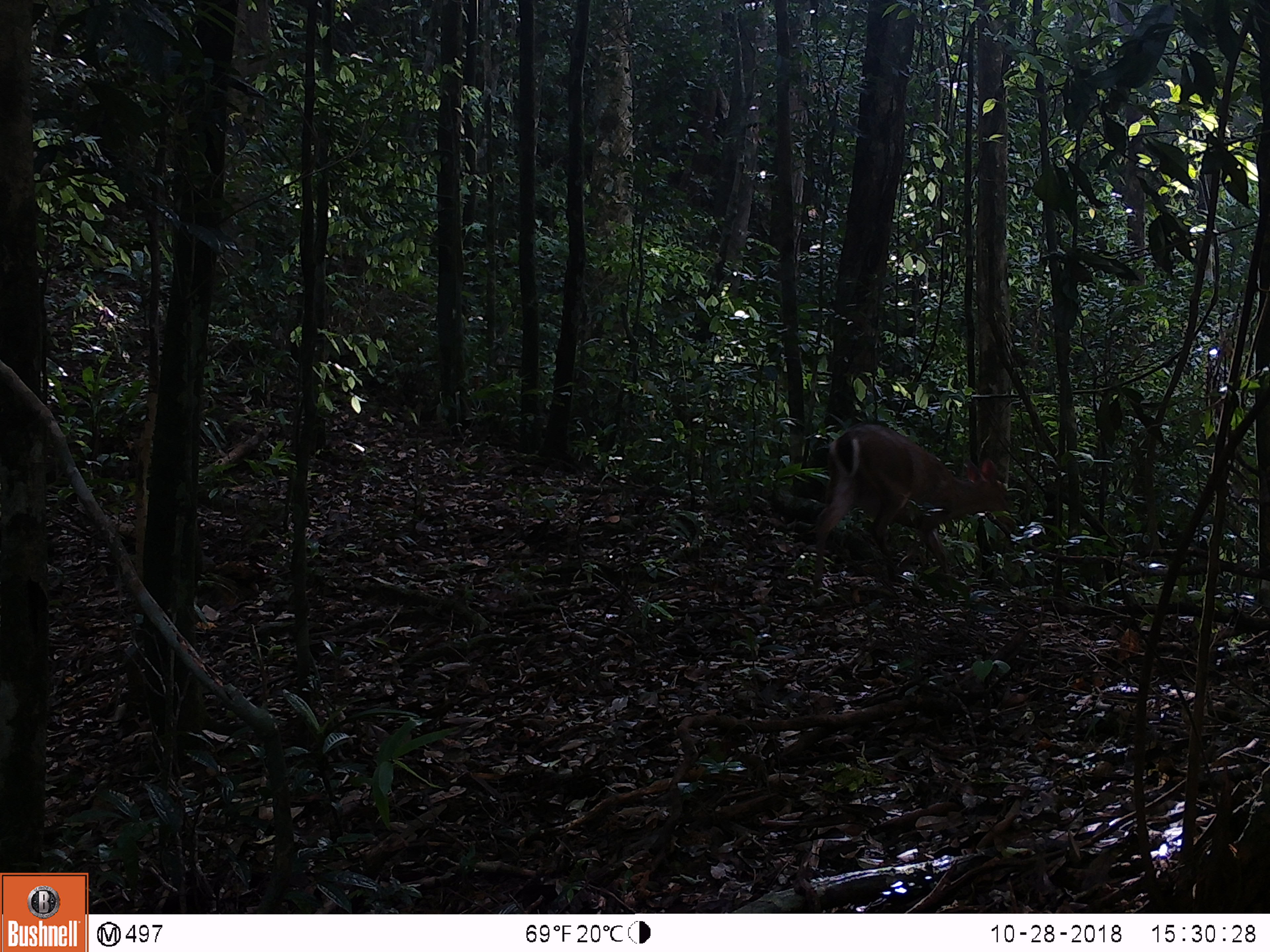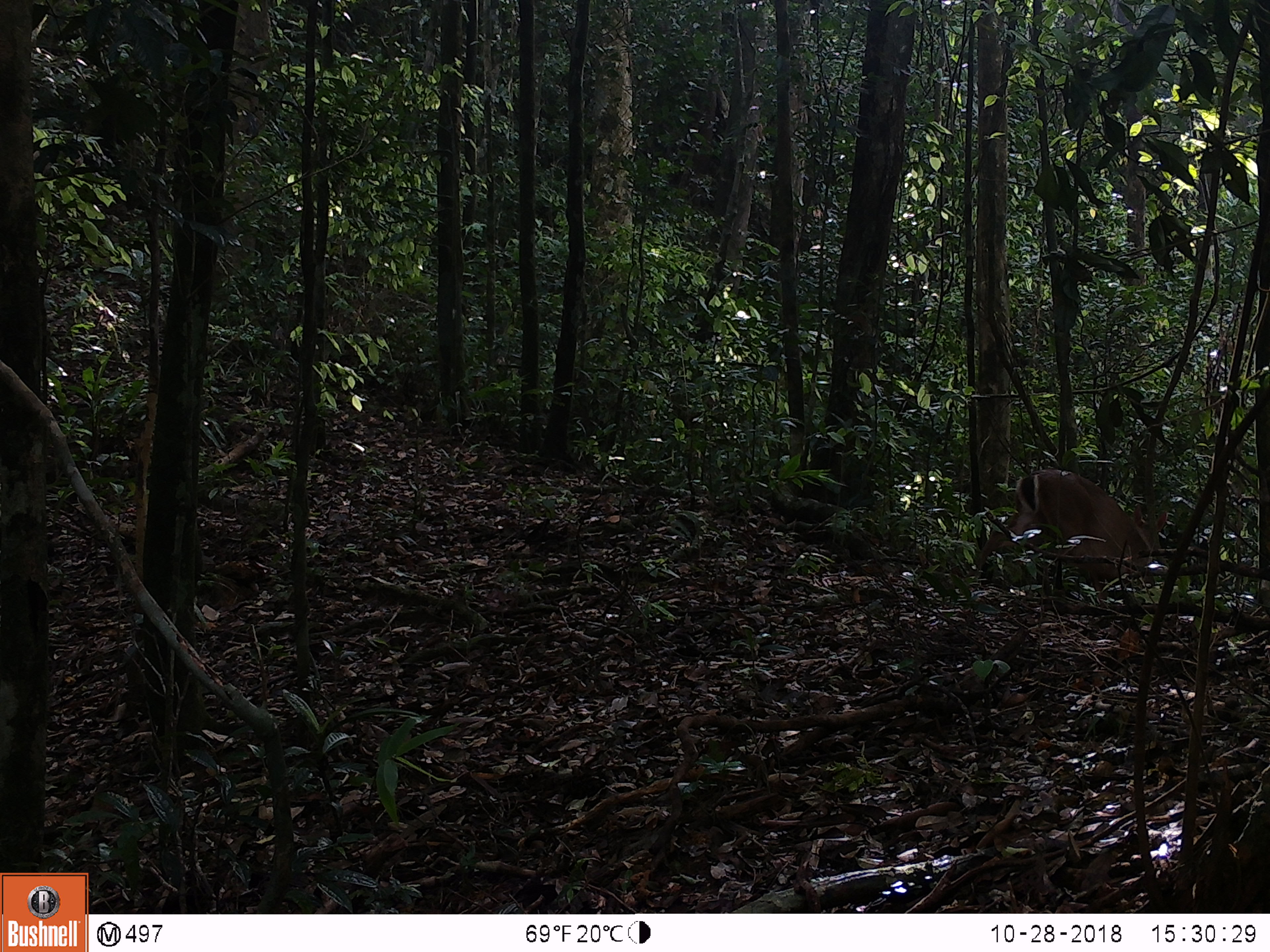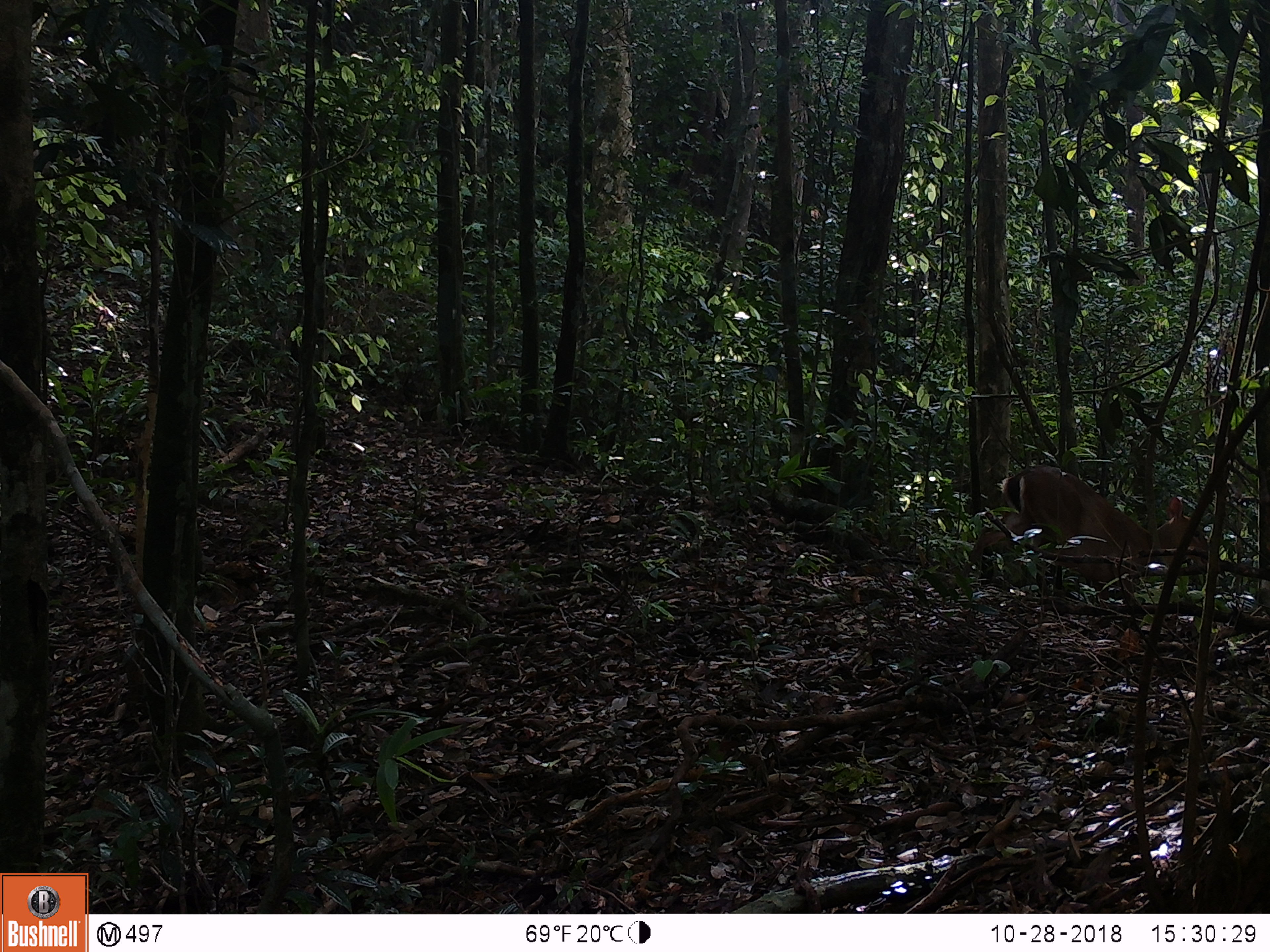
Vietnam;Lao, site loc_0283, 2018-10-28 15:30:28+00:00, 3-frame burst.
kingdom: Animalia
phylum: Chordata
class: Mammalia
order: Artiodactyla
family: Cervidae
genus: Muntiacus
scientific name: Muntiacus vuquangensis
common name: large-antlered muntjac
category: large antlered muntjac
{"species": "large antlered muntjac (large-antlered muntjac) (Muntiacus vuquangensis)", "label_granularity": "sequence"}